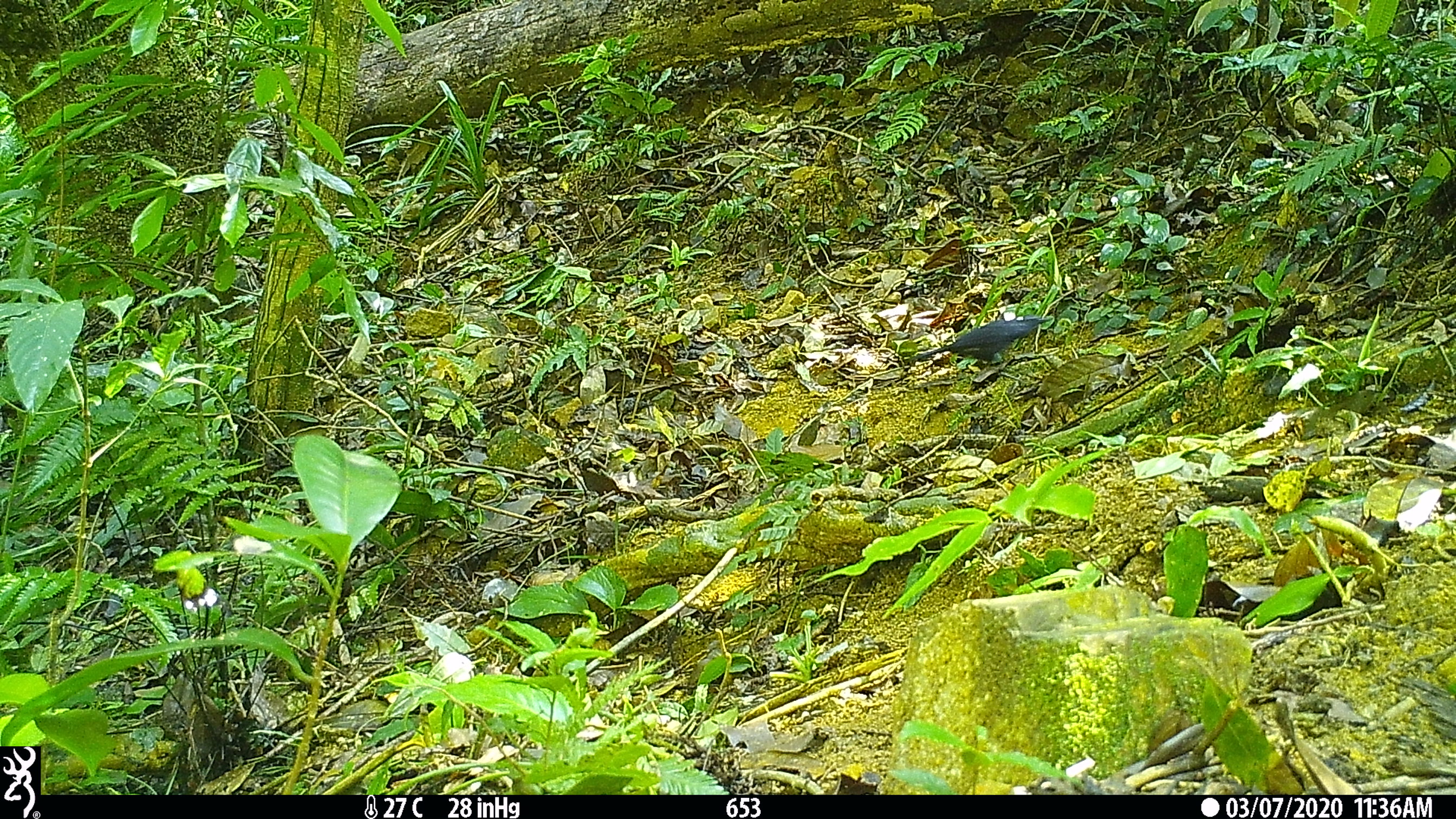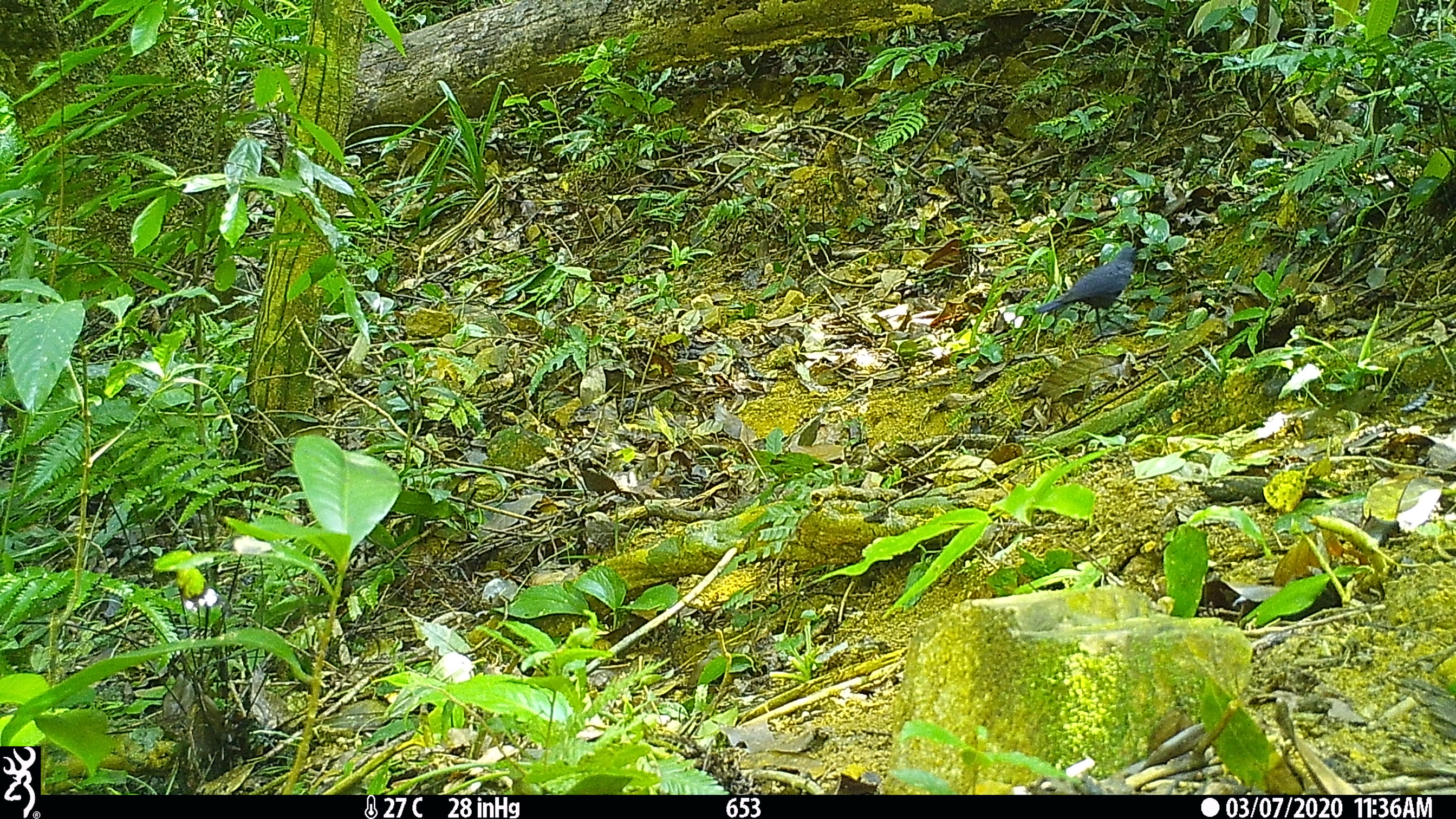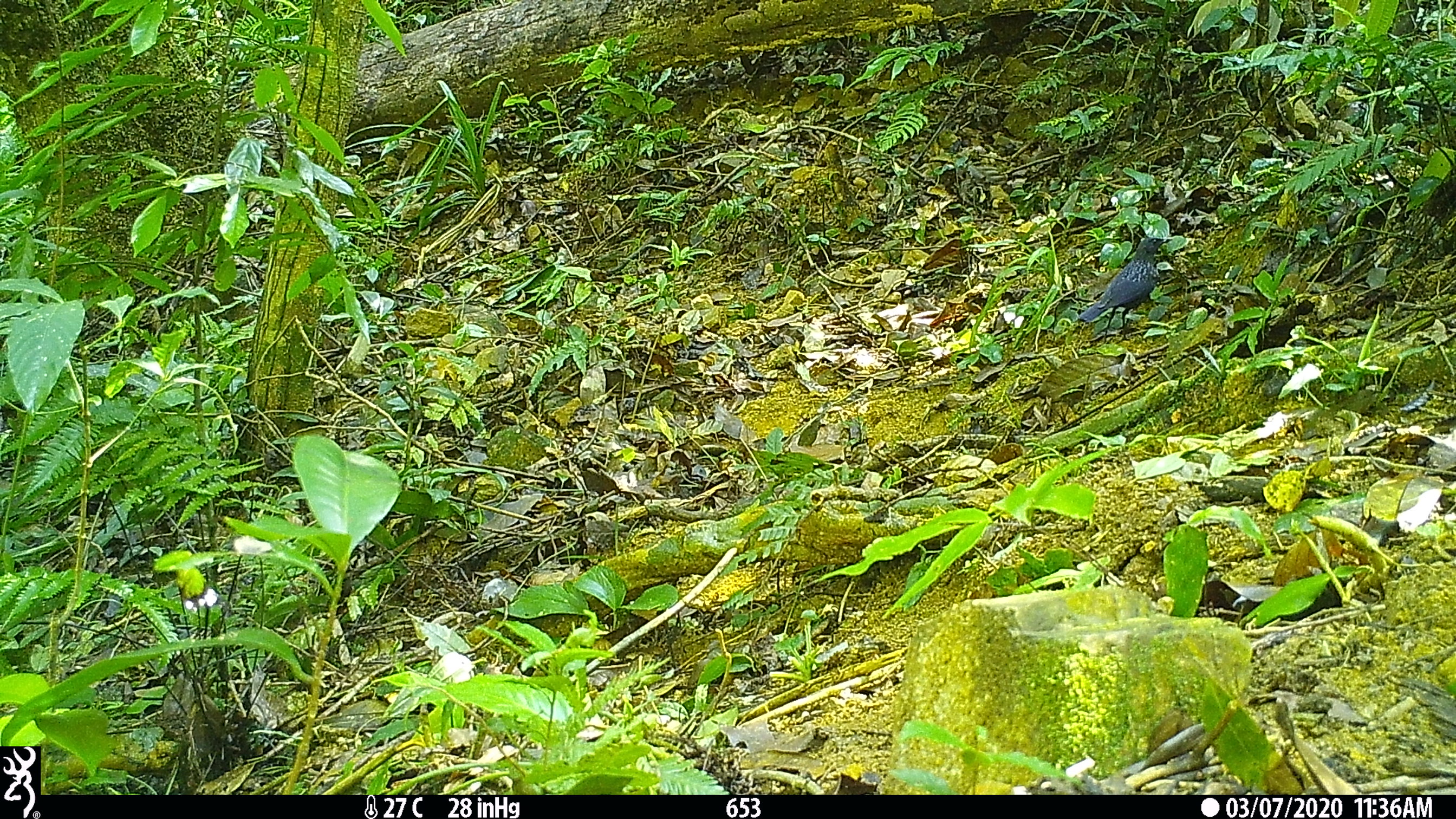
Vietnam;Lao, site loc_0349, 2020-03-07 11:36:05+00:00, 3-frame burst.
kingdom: Animalia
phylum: Chordata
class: Aves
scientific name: Aves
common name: bird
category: unidentified bird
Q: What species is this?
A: Unidentified bird (bird) (Aves).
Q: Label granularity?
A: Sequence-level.